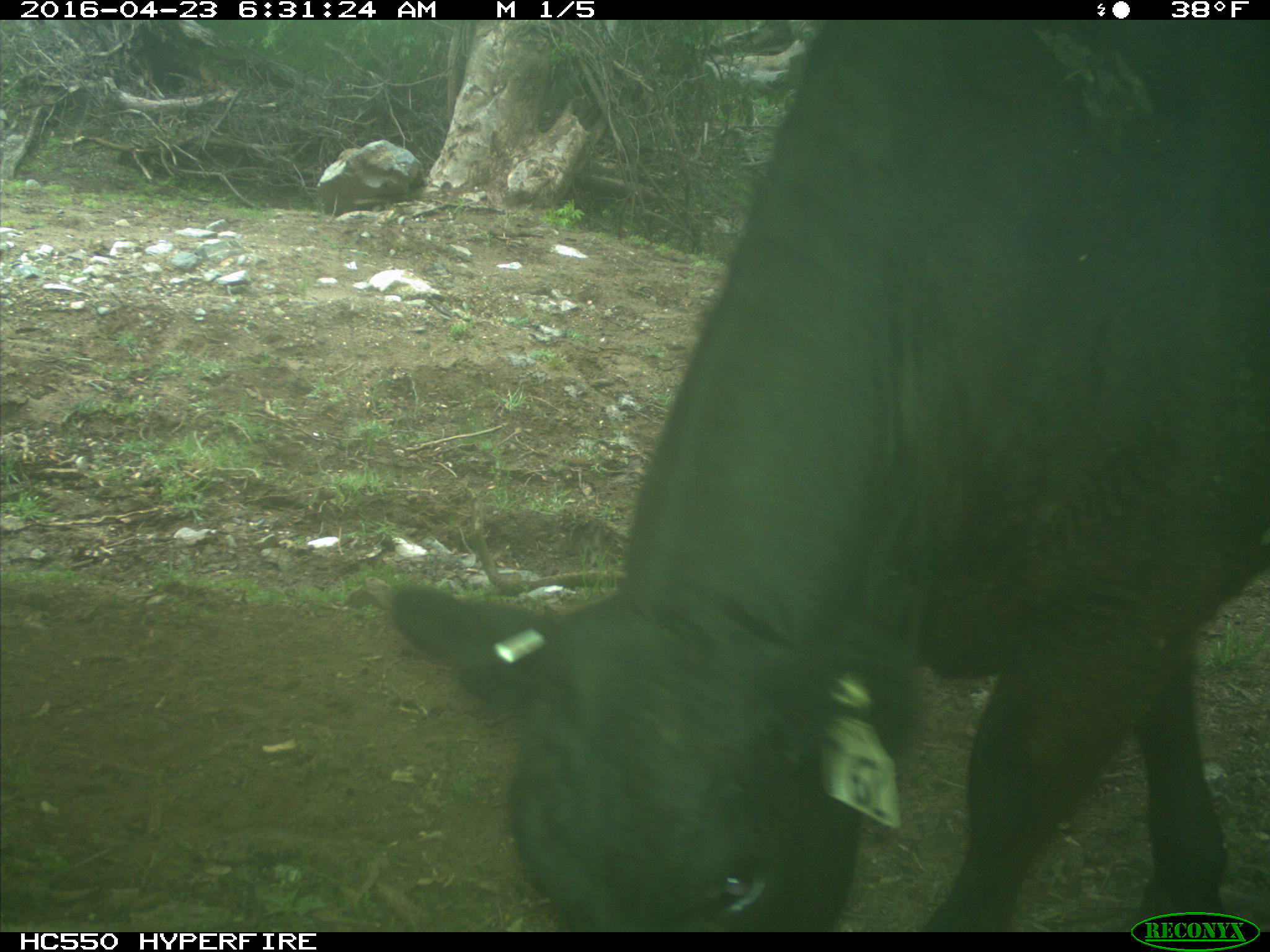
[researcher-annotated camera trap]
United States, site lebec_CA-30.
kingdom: Animalia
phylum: Chordata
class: Mammalia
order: Artiodactyla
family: Bovidae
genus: Bos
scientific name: Bos taurus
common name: domestic cow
Bos taurus (domestic cow).